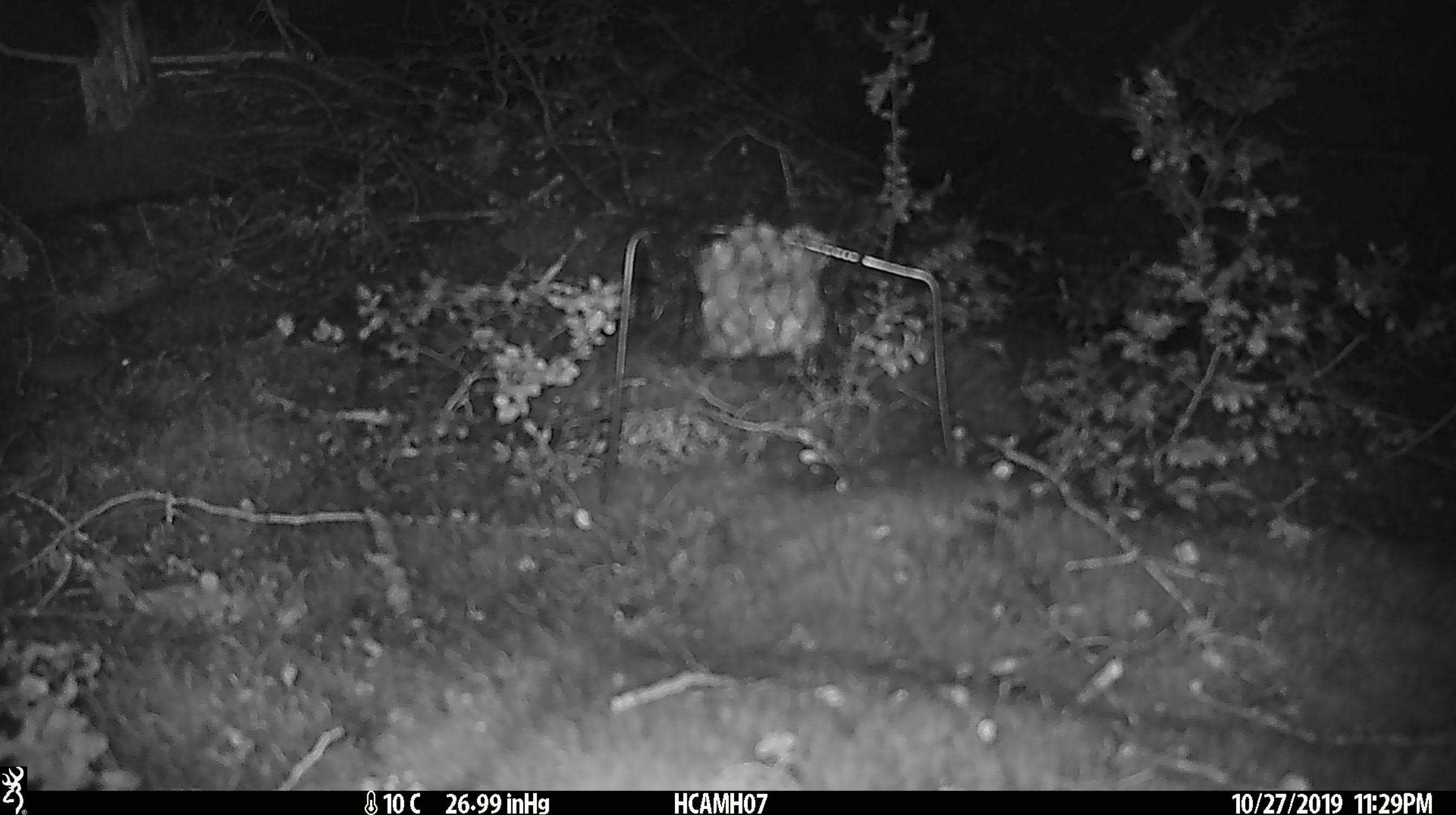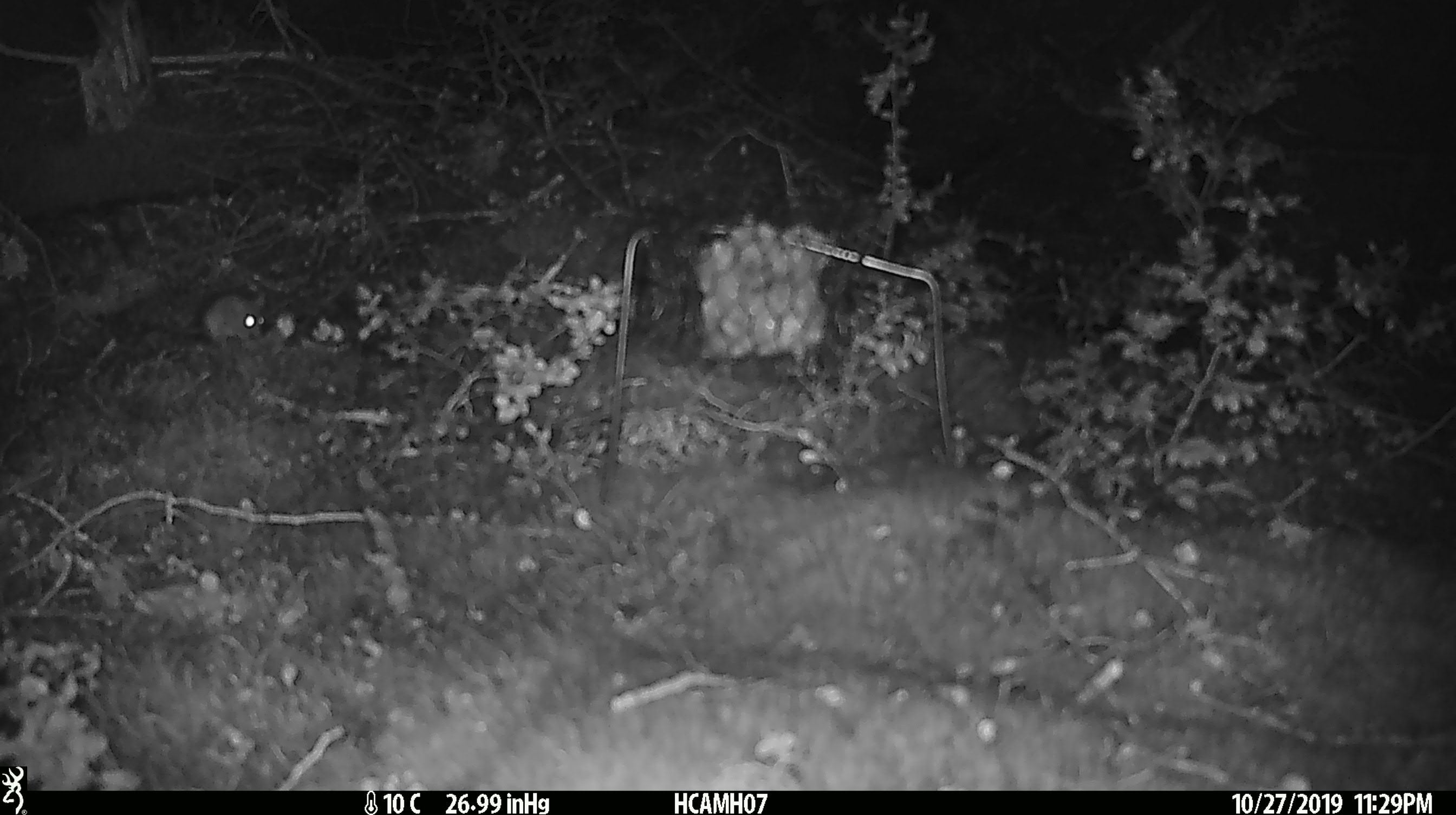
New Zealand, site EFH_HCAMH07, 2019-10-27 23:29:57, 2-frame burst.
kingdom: Animalia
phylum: Chordata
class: Mammalia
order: Rodentia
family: Muridae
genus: Mus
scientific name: Mus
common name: mouse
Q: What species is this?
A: Mouse (Mus).